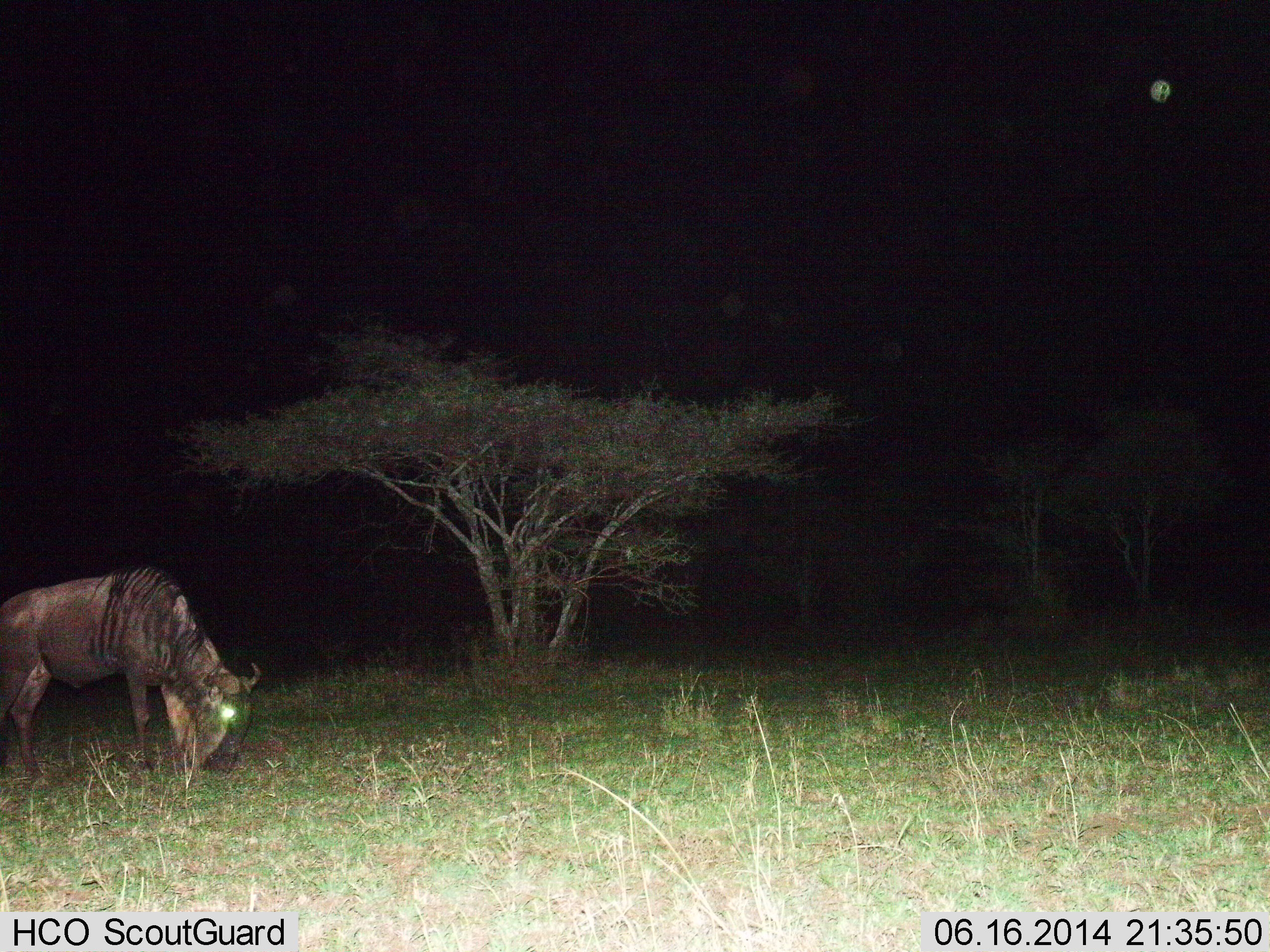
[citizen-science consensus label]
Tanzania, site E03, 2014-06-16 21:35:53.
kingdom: Animalia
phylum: Chordata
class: Mammalia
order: Artiodactyla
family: Bovidae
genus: Connochaetes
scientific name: Connochaetes taurinus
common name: blue wildebeest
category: wildebeest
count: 1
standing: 10%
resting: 0%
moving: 20%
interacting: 0%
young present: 0%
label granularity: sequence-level